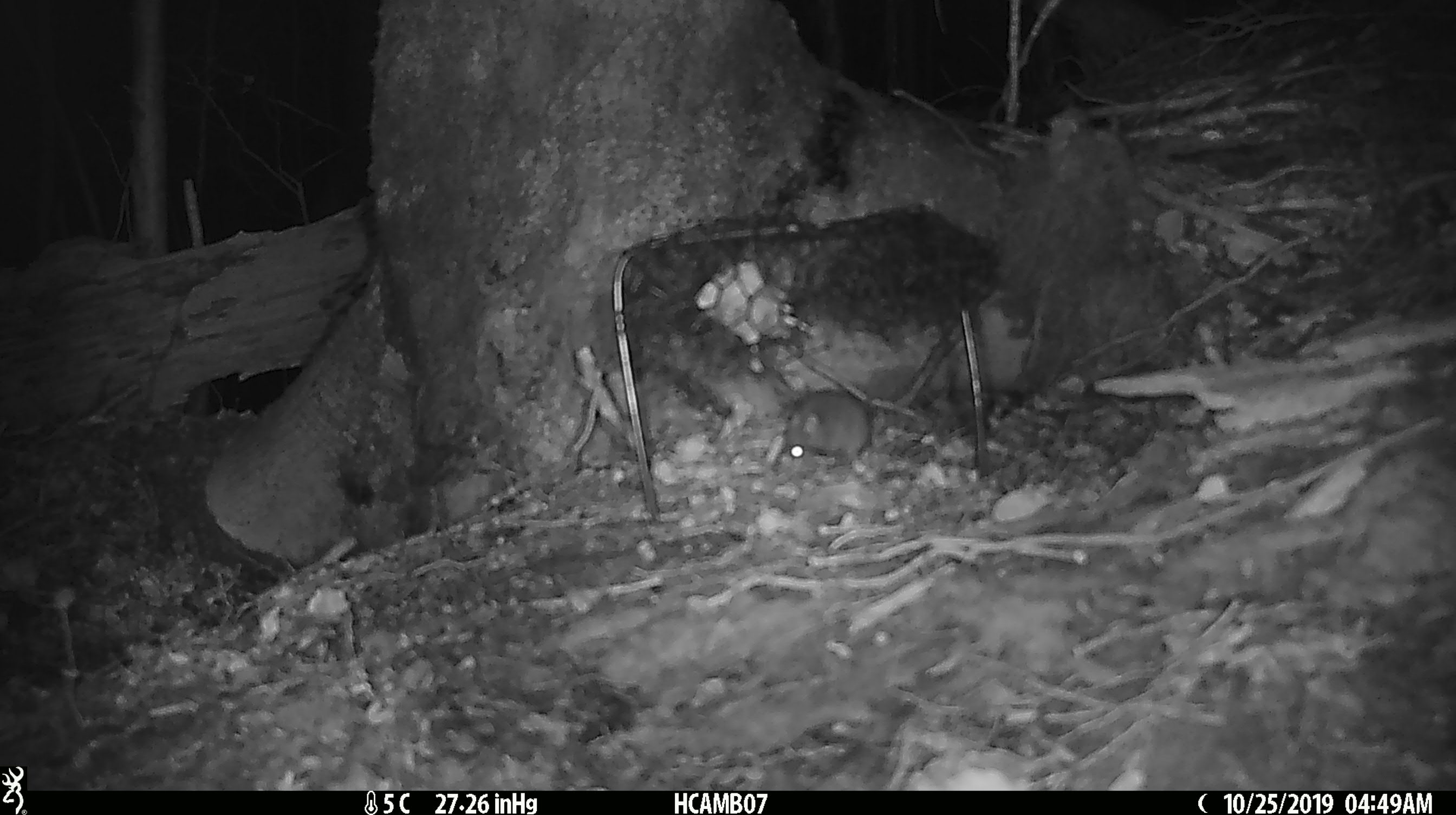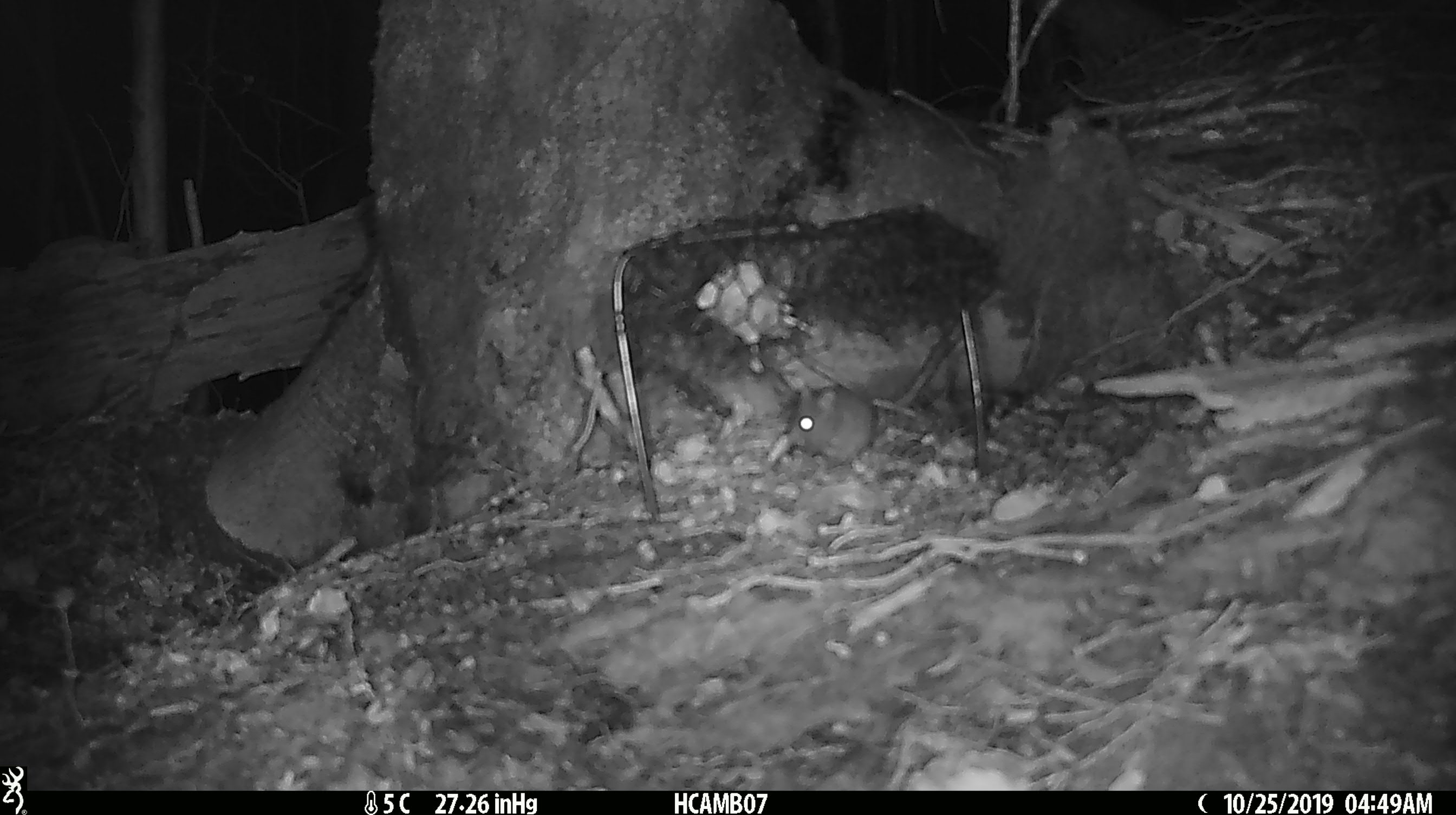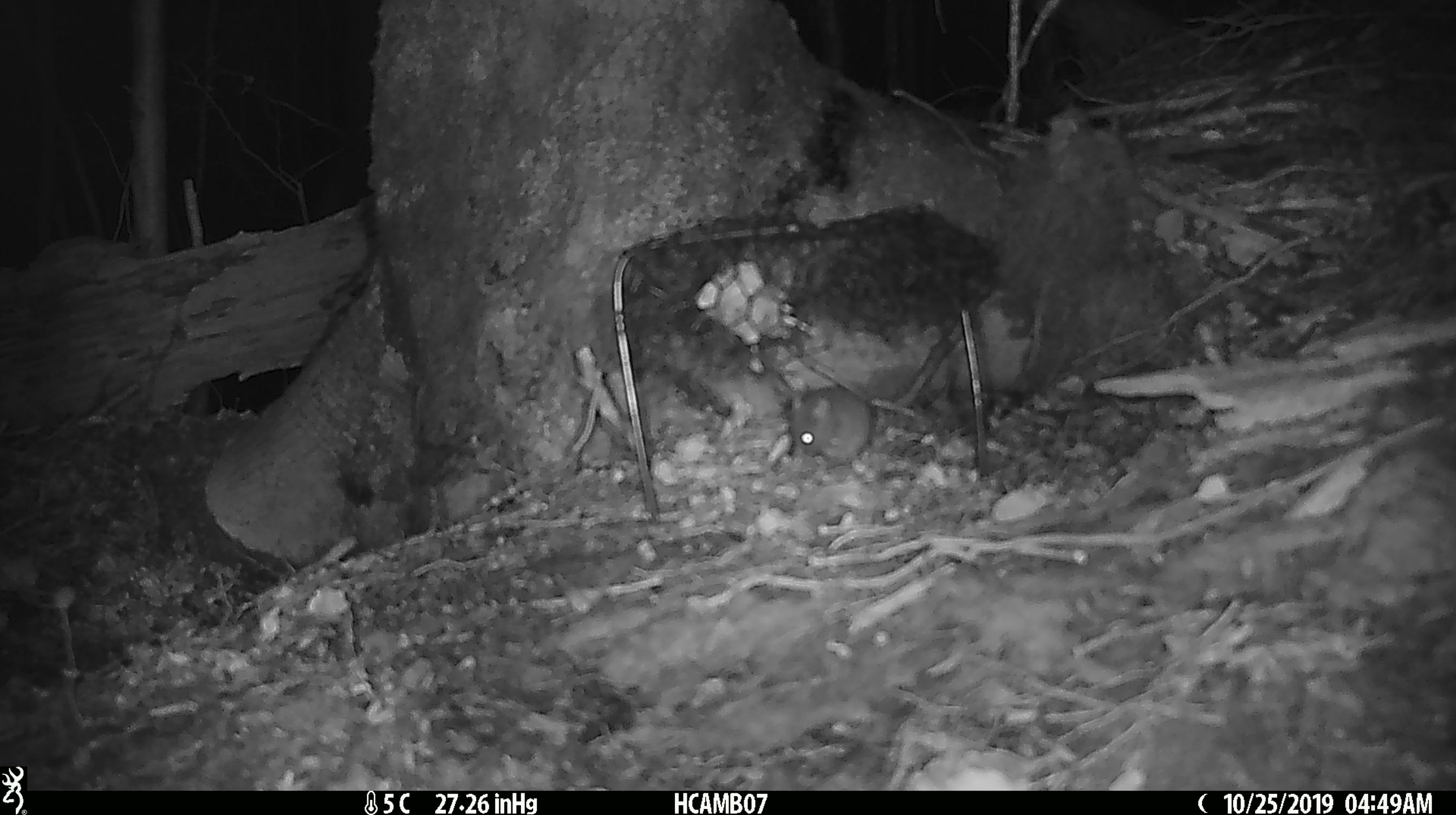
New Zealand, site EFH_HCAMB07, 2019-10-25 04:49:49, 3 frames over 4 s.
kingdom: Animalia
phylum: Chordata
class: Mammalia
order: Rodentia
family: Muridae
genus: Mus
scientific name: Mus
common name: mouse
Mouse (Mus).